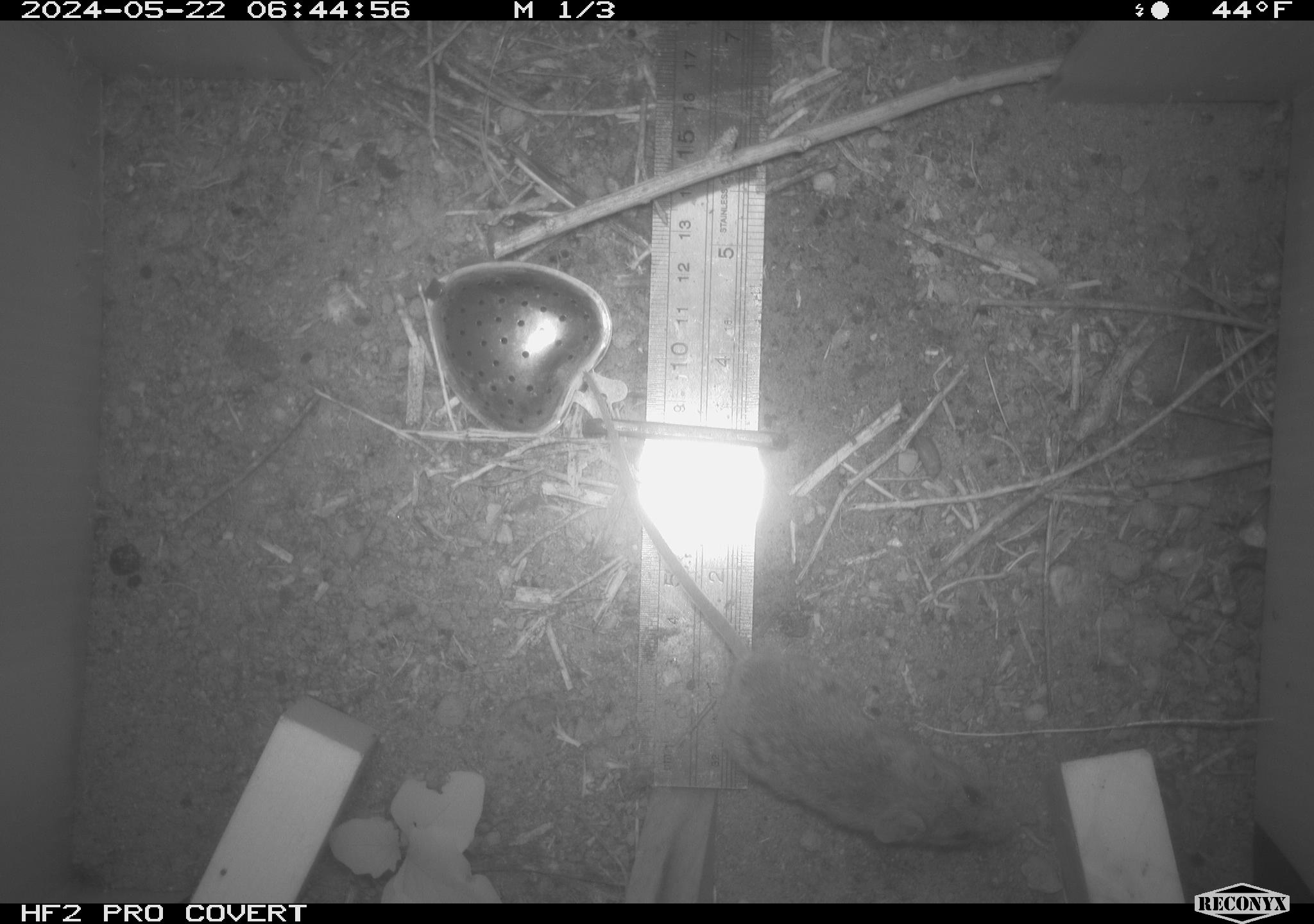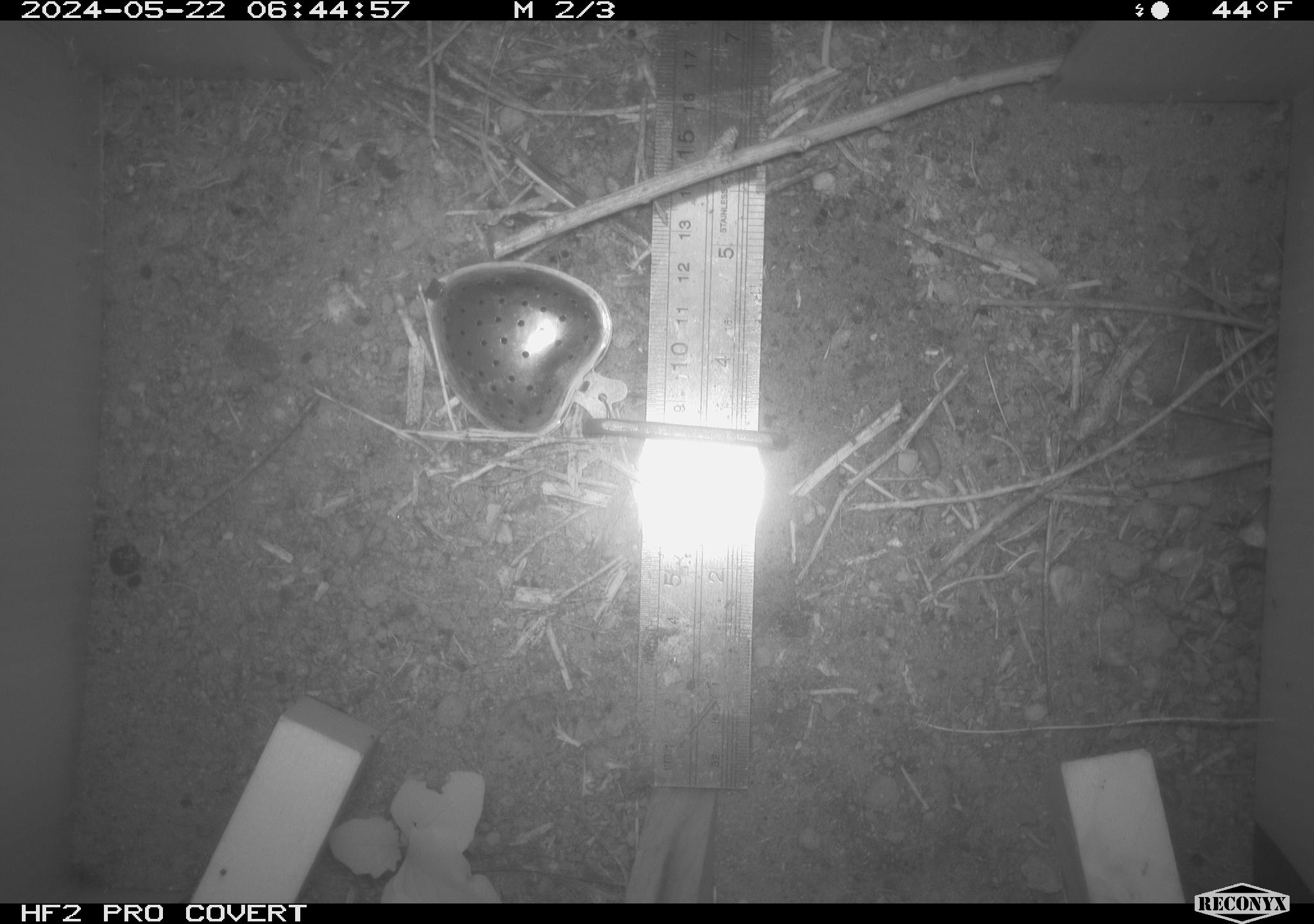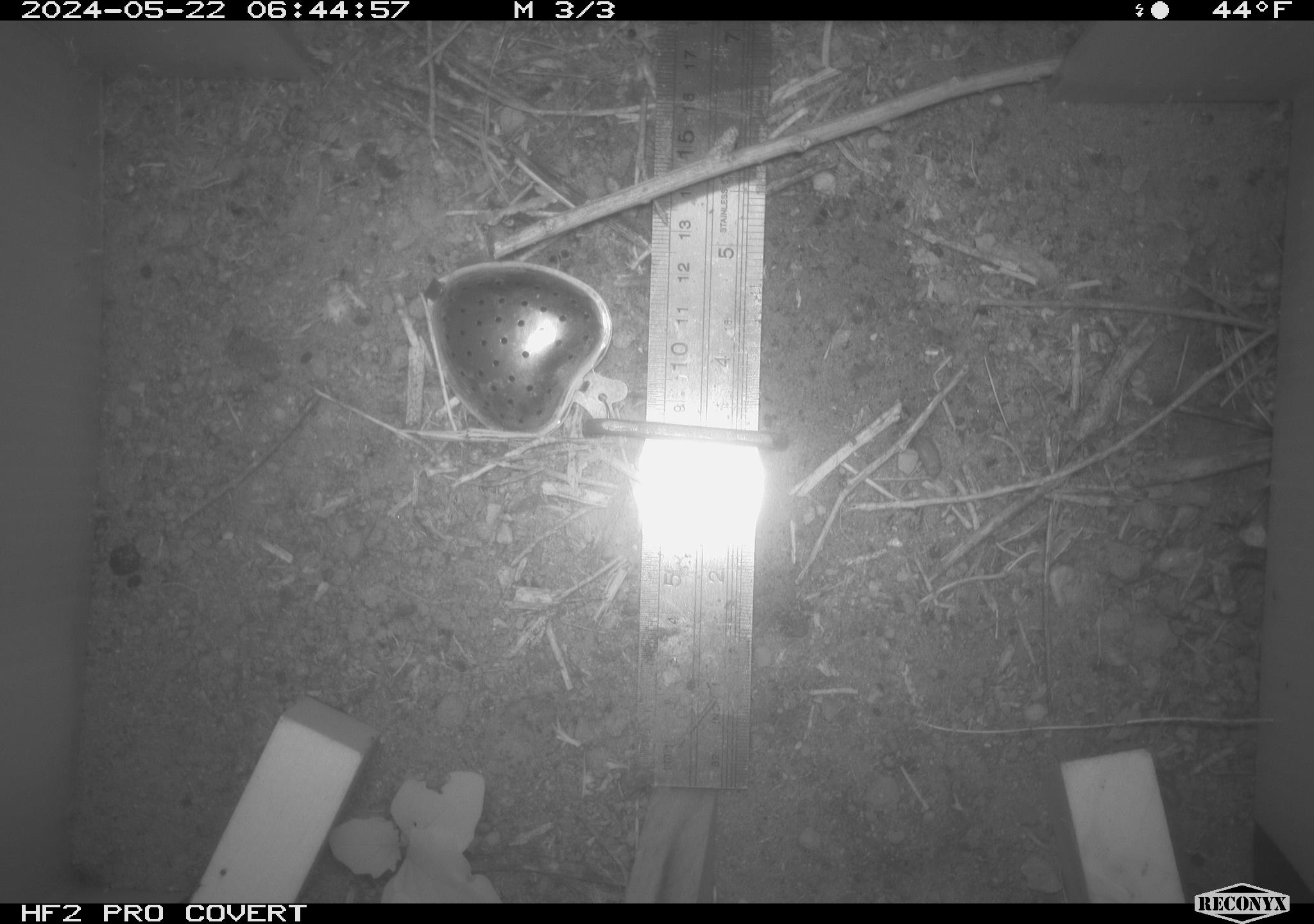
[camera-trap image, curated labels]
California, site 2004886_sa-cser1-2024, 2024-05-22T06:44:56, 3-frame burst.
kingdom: Animalia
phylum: Chordata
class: Mammalia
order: Rodentia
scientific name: Rodentia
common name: rodent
Rodent (Rodentia).